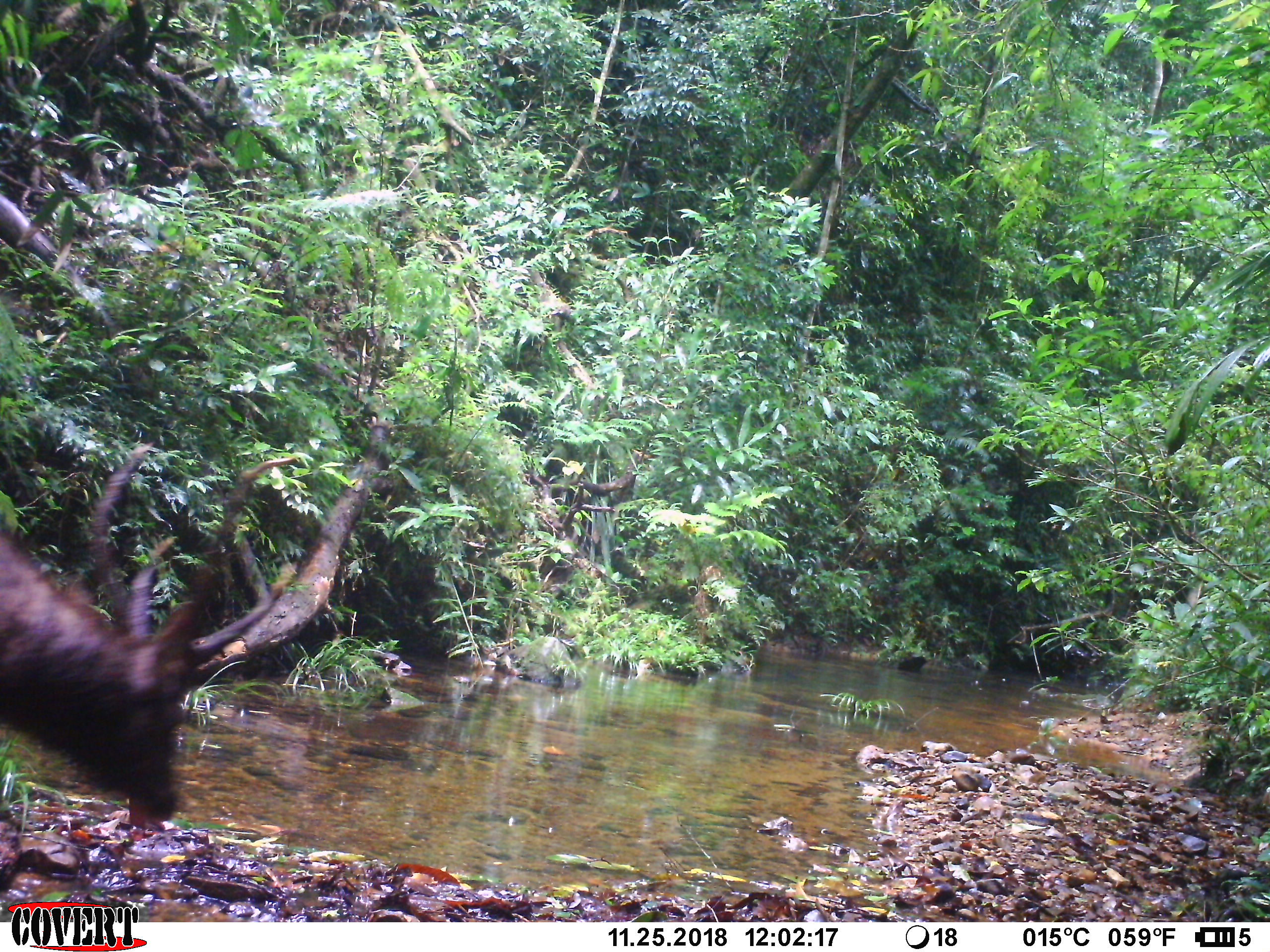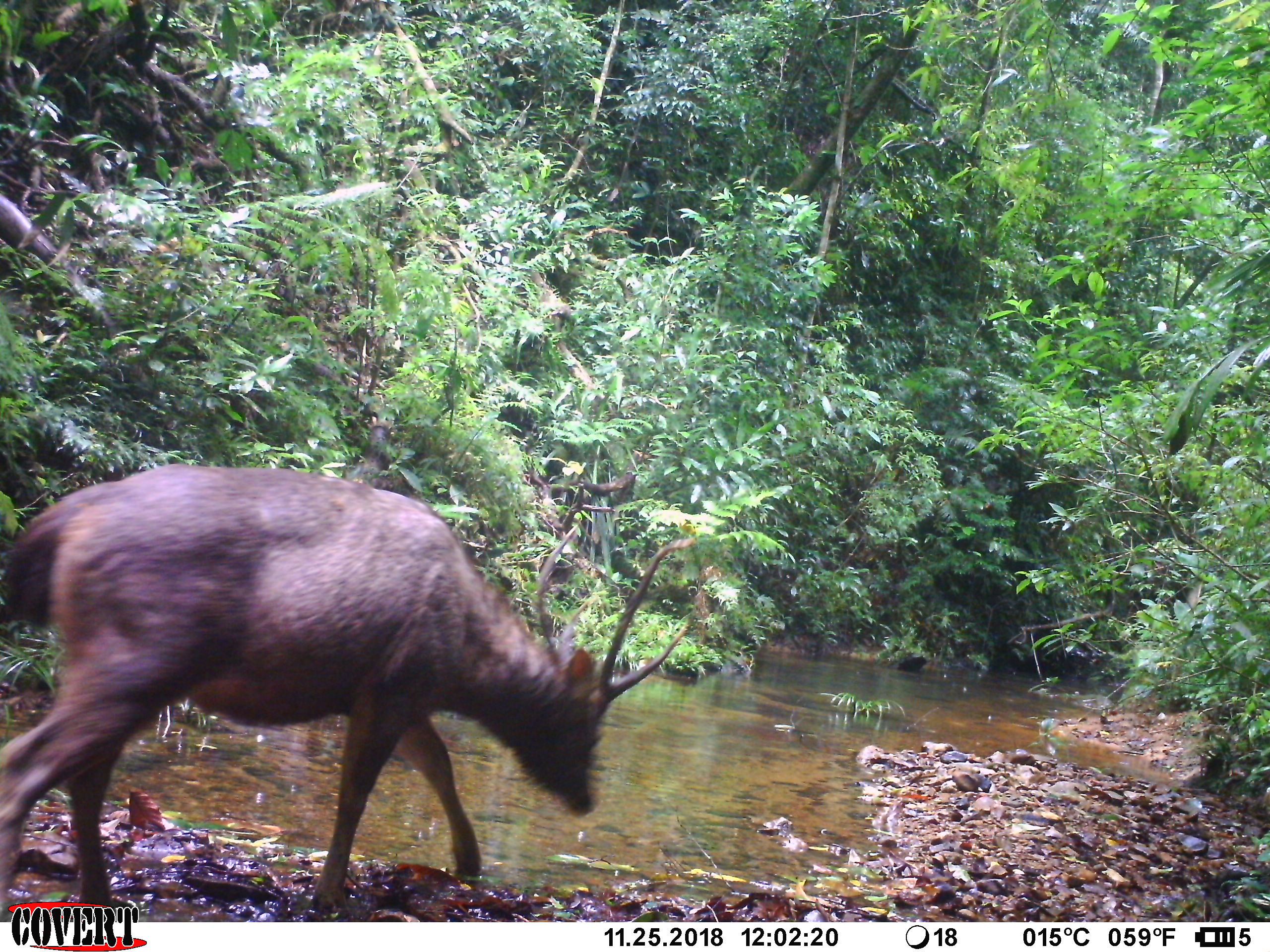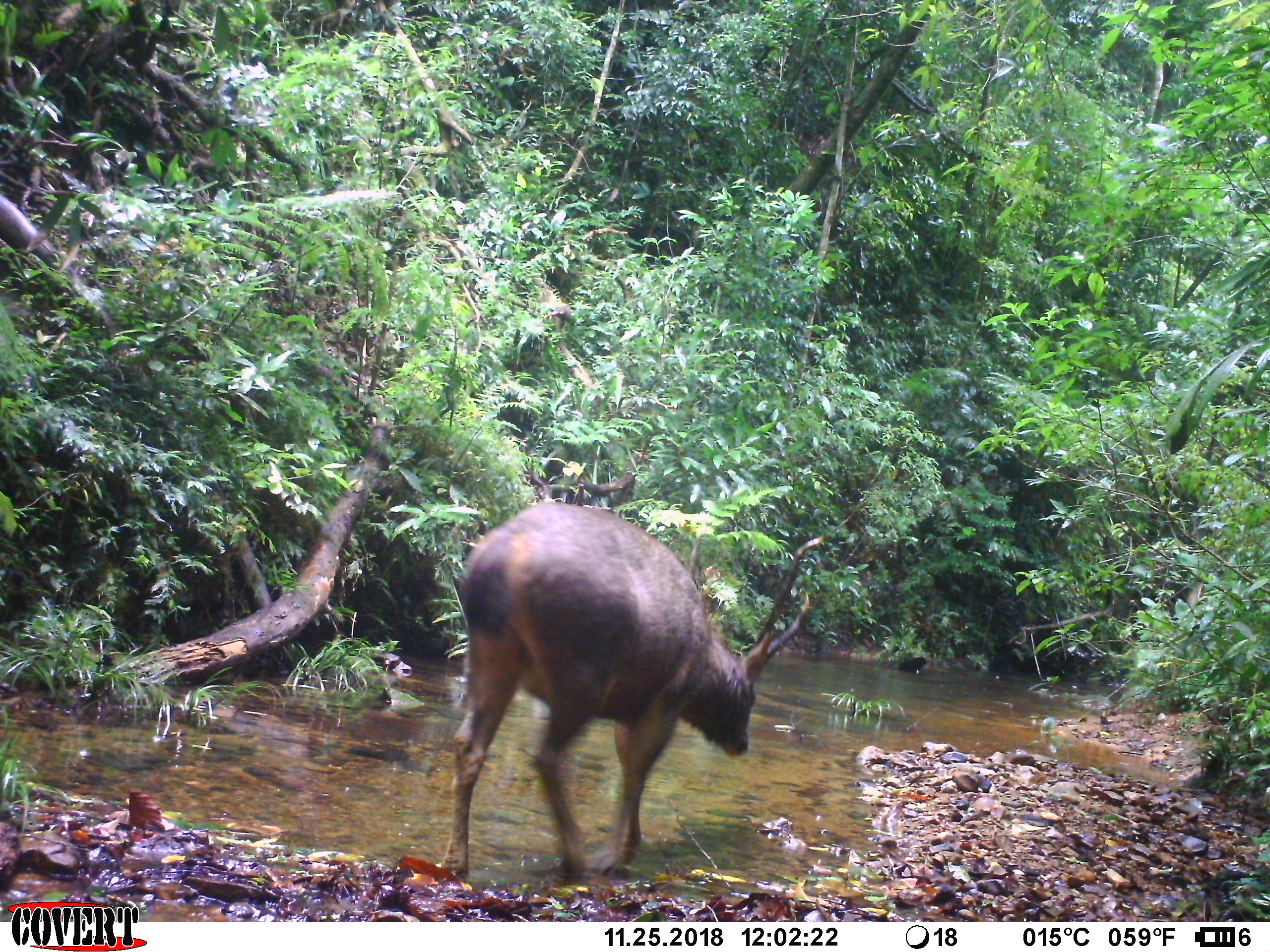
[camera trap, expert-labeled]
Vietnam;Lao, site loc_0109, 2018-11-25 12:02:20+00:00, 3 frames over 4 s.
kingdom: Animalia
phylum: Chordata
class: Mammalia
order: Artiodactyla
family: Cervidae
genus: Rusa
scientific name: Rusa unicolor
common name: sambar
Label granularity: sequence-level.